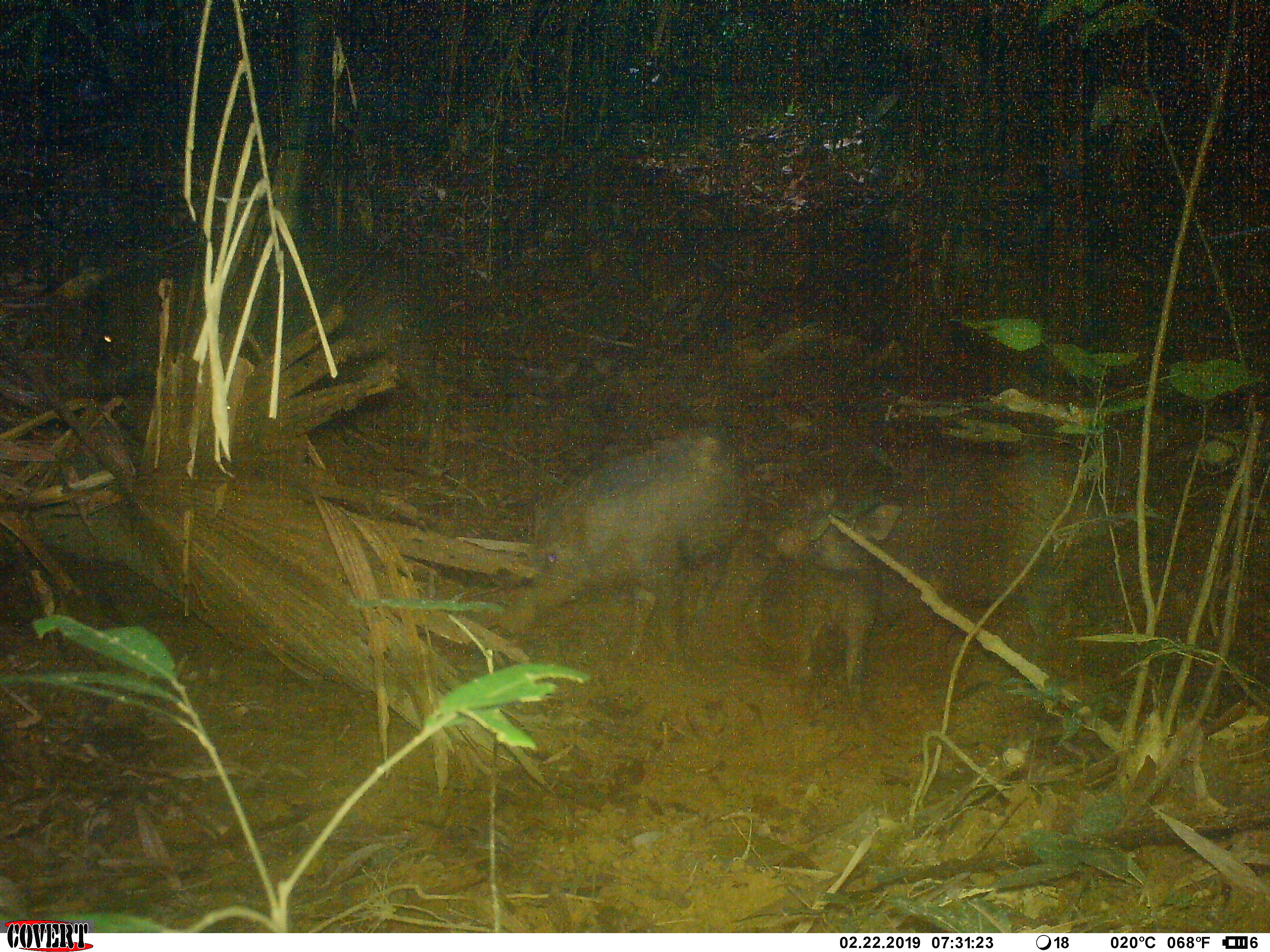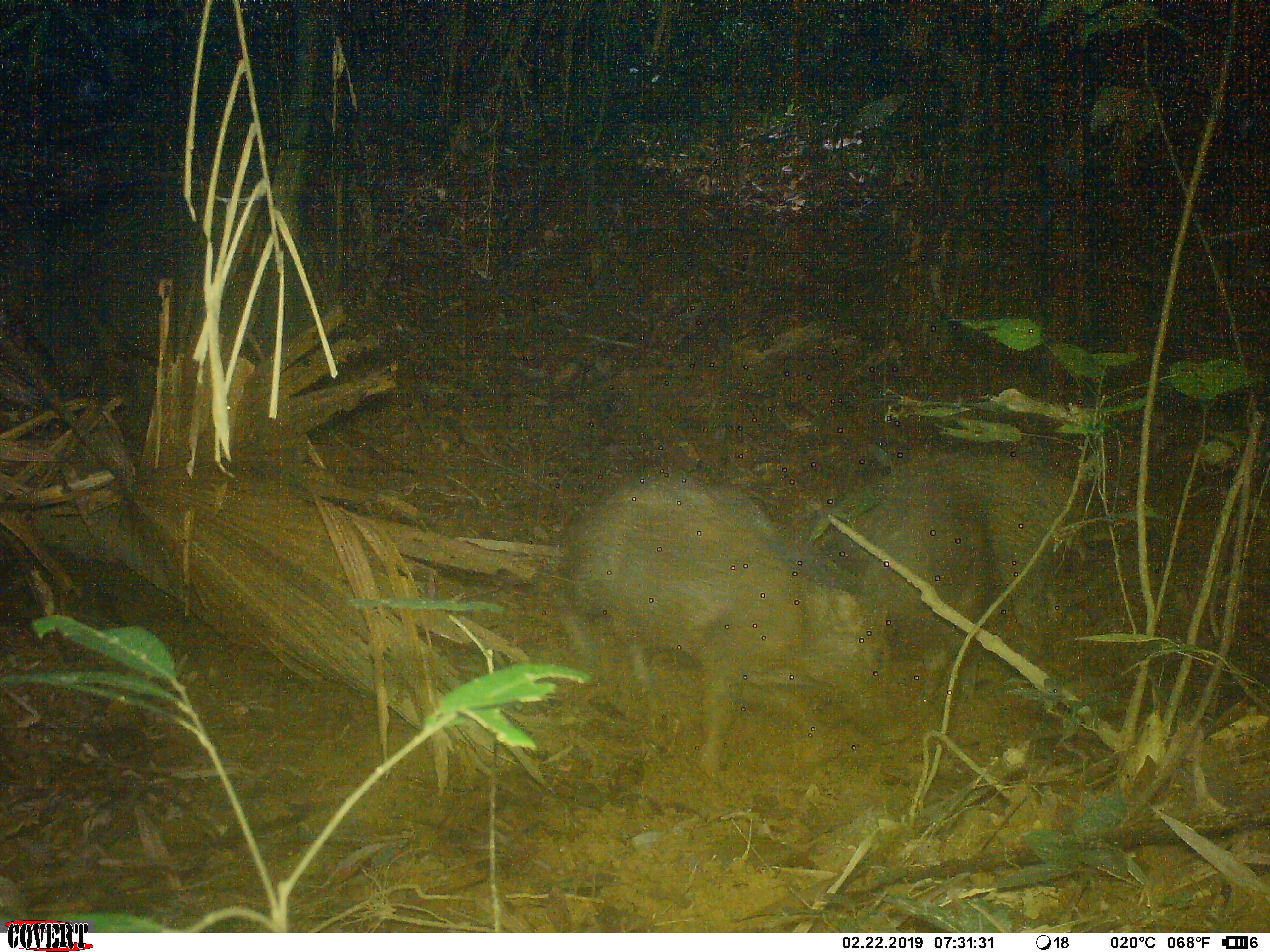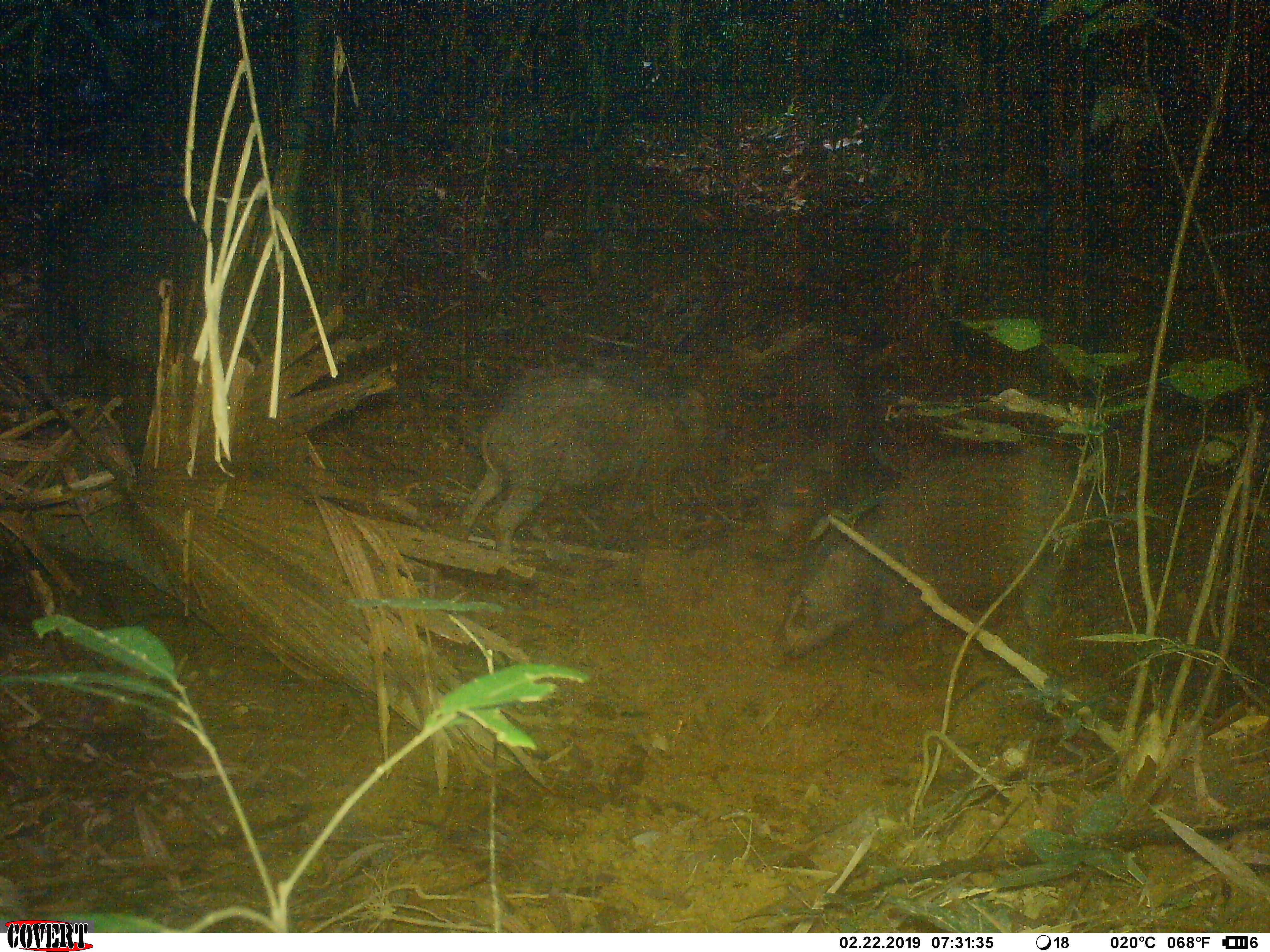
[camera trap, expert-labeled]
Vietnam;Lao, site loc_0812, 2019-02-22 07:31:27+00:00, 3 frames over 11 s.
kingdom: Animalia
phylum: Chordata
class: Mammalia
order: Artiodactyla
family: Suidae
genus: Sus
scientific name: Sus scrofa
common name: eurasian wild pig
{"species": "eurasian wild pig (Sus scrofa)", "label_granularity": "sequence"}